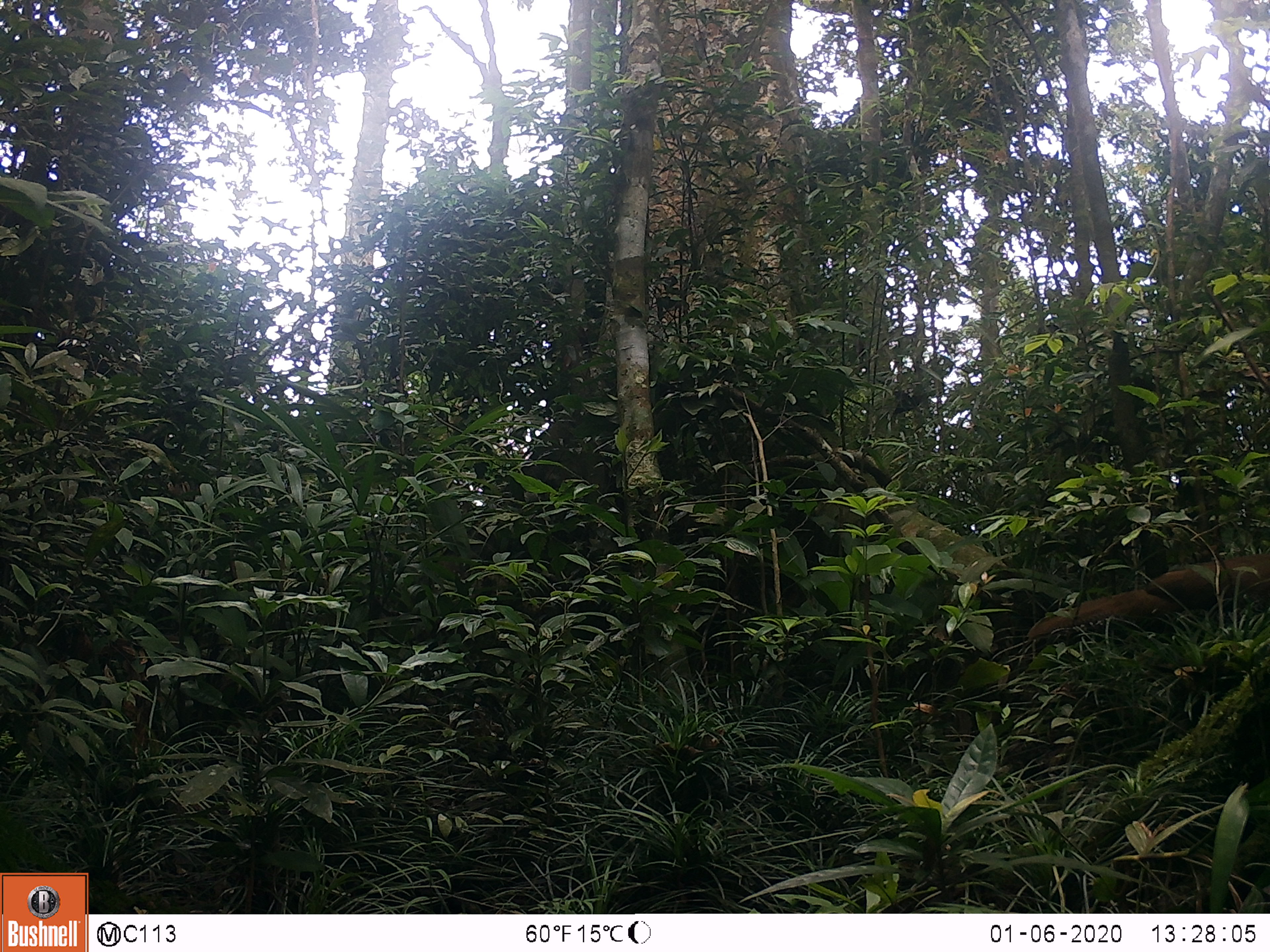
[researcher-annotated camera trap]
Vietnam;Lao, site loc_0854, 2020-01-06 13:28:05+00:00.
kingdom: Animalia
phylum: Chordata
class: Aves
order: Galliformes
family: Phasianidae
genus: Lophura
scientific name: Lophura nycthemera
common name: silver pheasant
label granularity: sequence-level